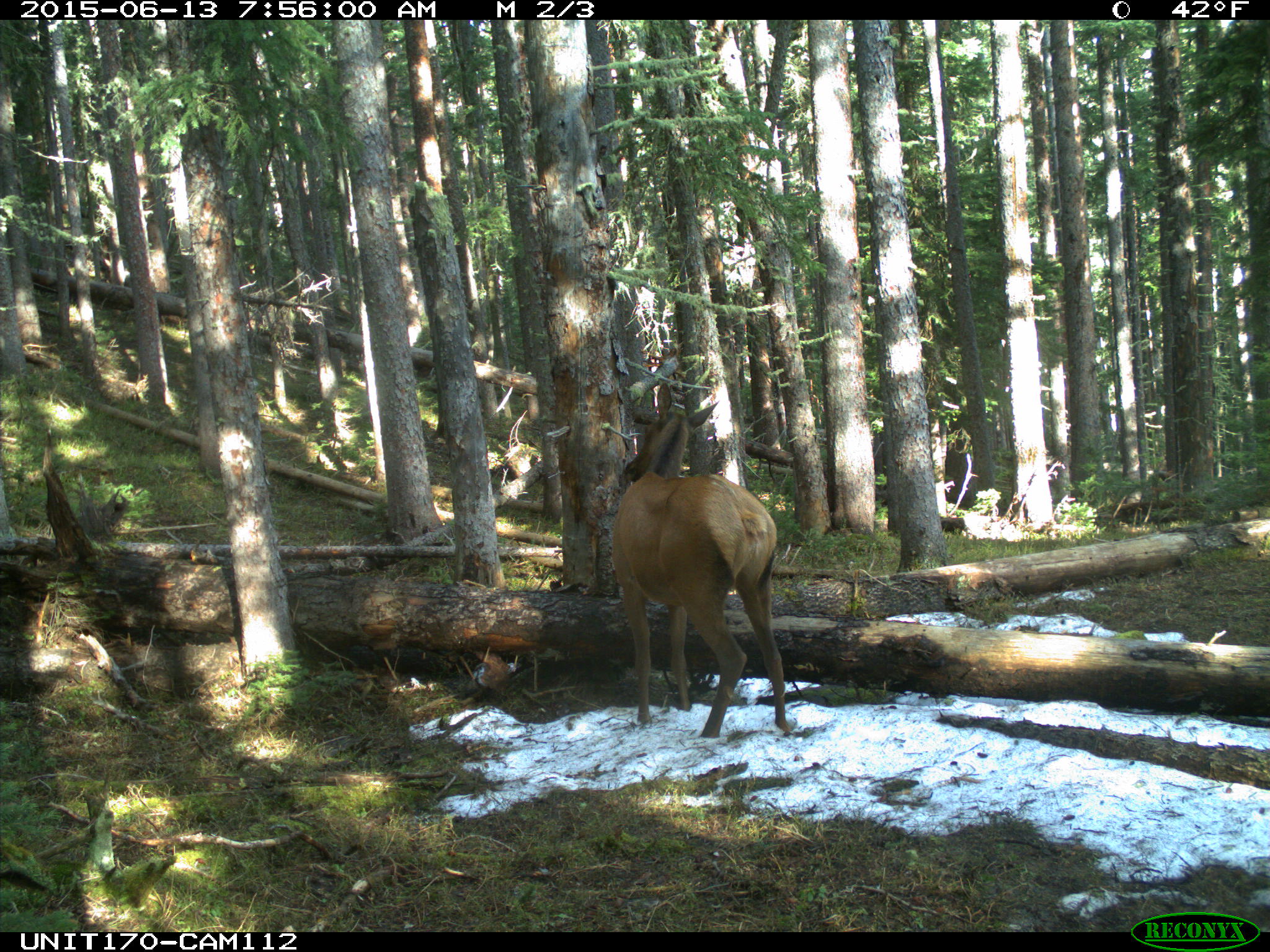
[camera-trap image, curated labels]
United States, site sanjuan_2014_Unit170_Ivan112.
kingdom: Animalia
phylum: Chordata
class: Mammalia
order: Artiodactyla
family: Cervidae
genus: Cervus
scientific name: Cervus elaphus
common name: red deer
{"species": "Cervus elaphus (red deer)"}